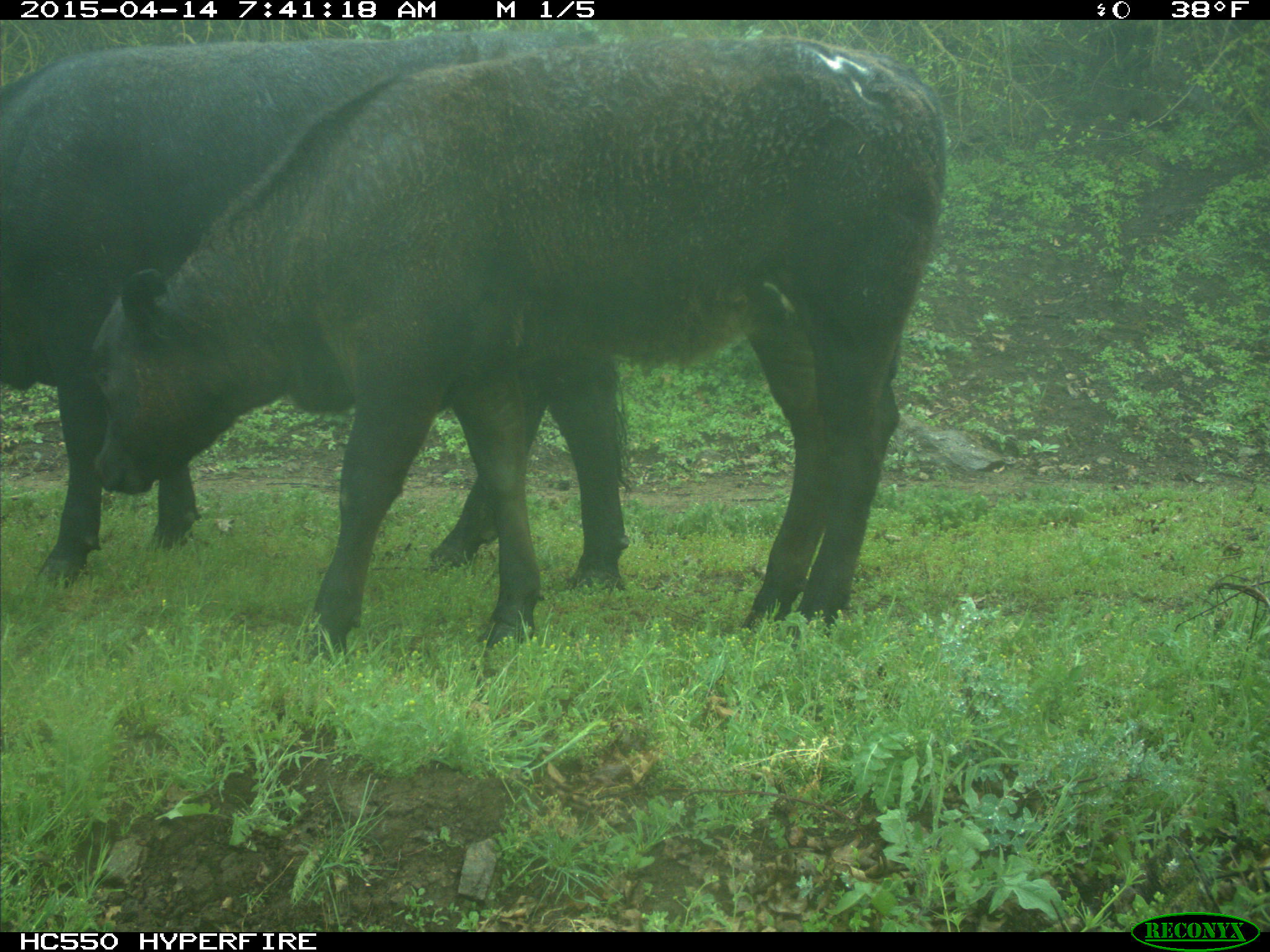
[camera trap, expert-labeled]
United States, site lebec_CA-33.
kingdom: Animalia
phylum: Chordata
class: Mammalia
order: Artiodactyla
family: Bovidae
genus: Bos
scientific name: Bos taurus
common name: domestic cow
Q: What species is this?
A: Bos taurus (domestic cow).